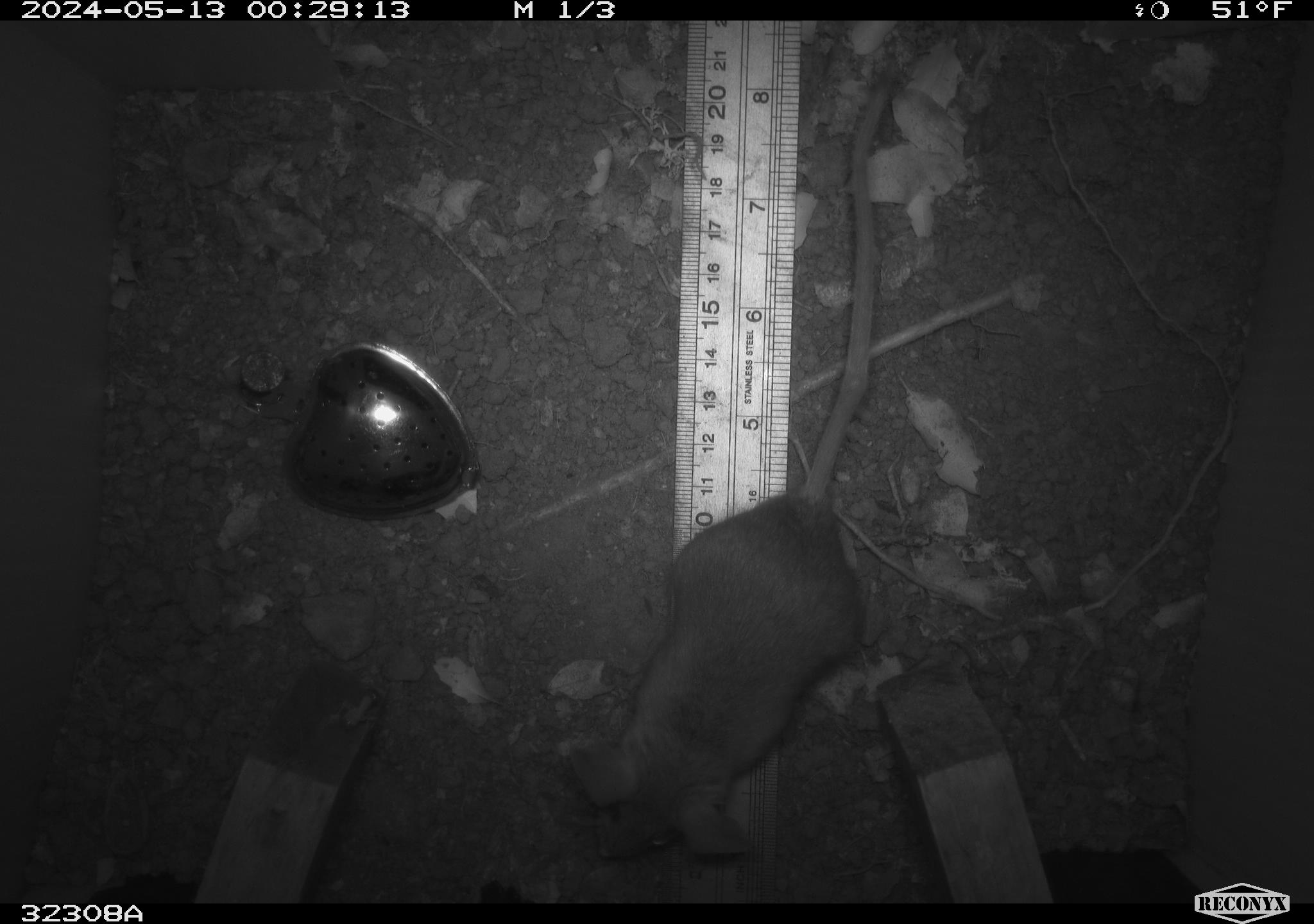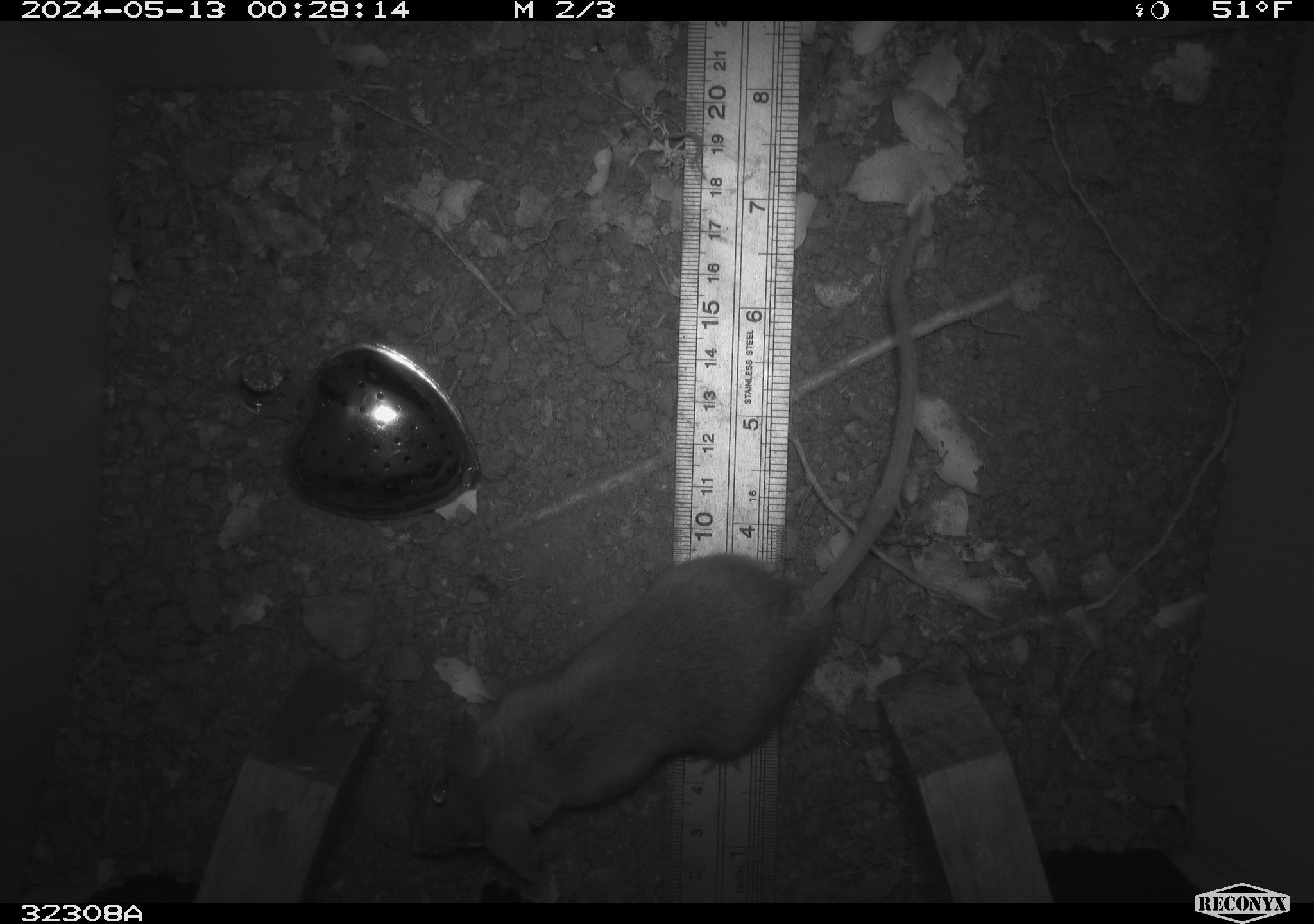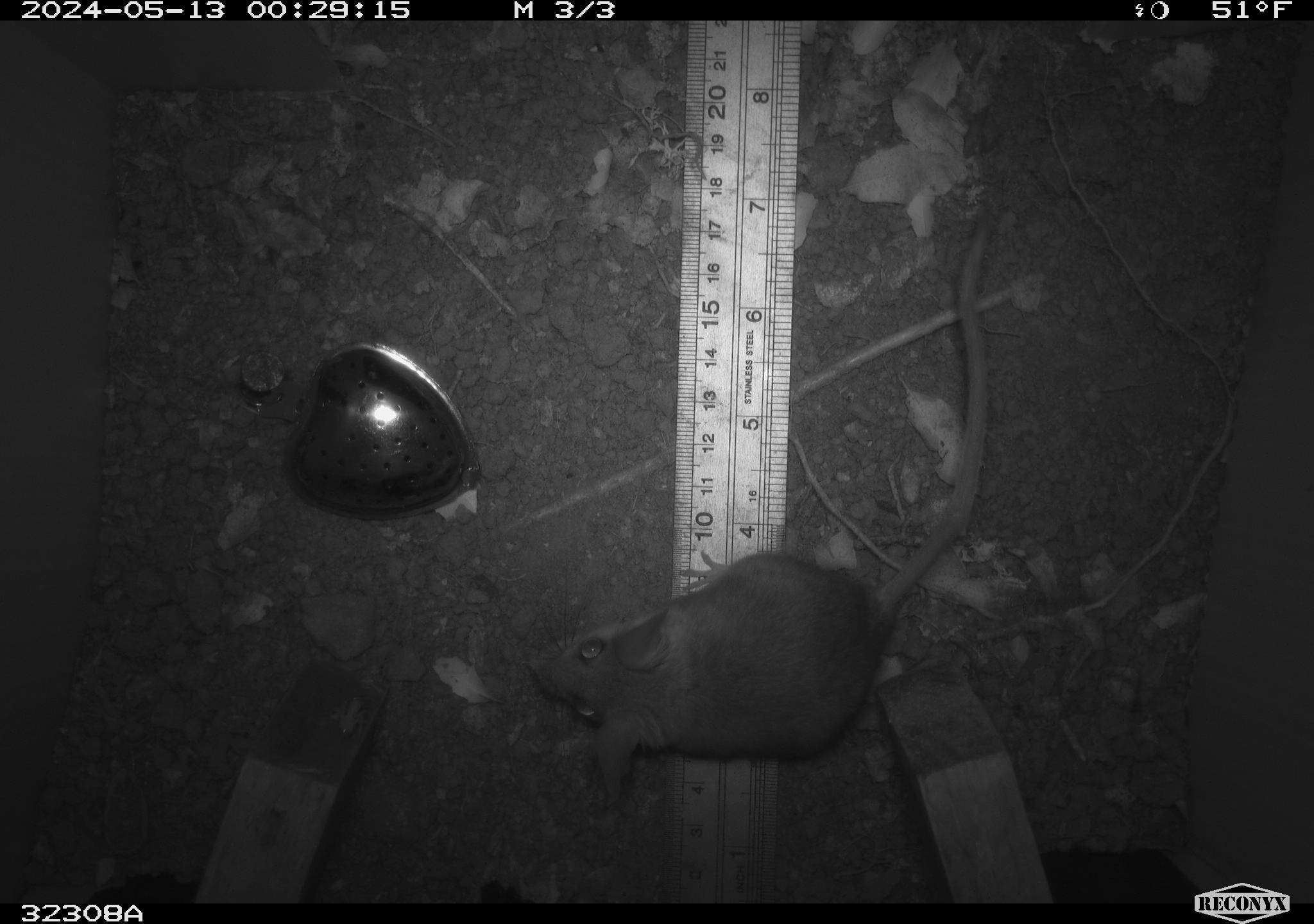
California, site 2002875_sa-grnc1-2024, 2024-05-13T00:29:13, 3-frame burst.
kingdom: Animalia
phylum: Chordata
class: Mammalia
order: Rodentia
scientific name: Rodentia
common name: rodent